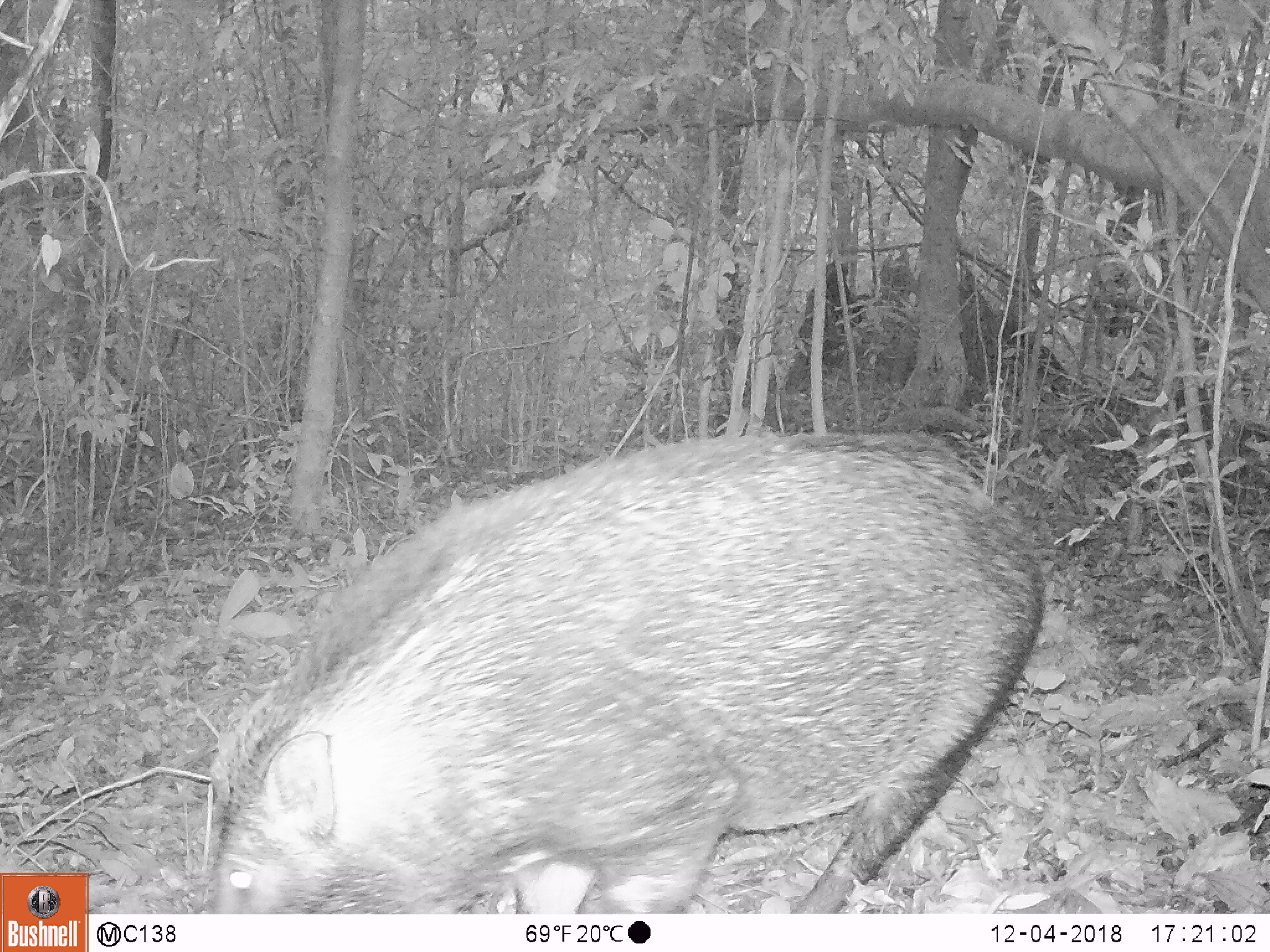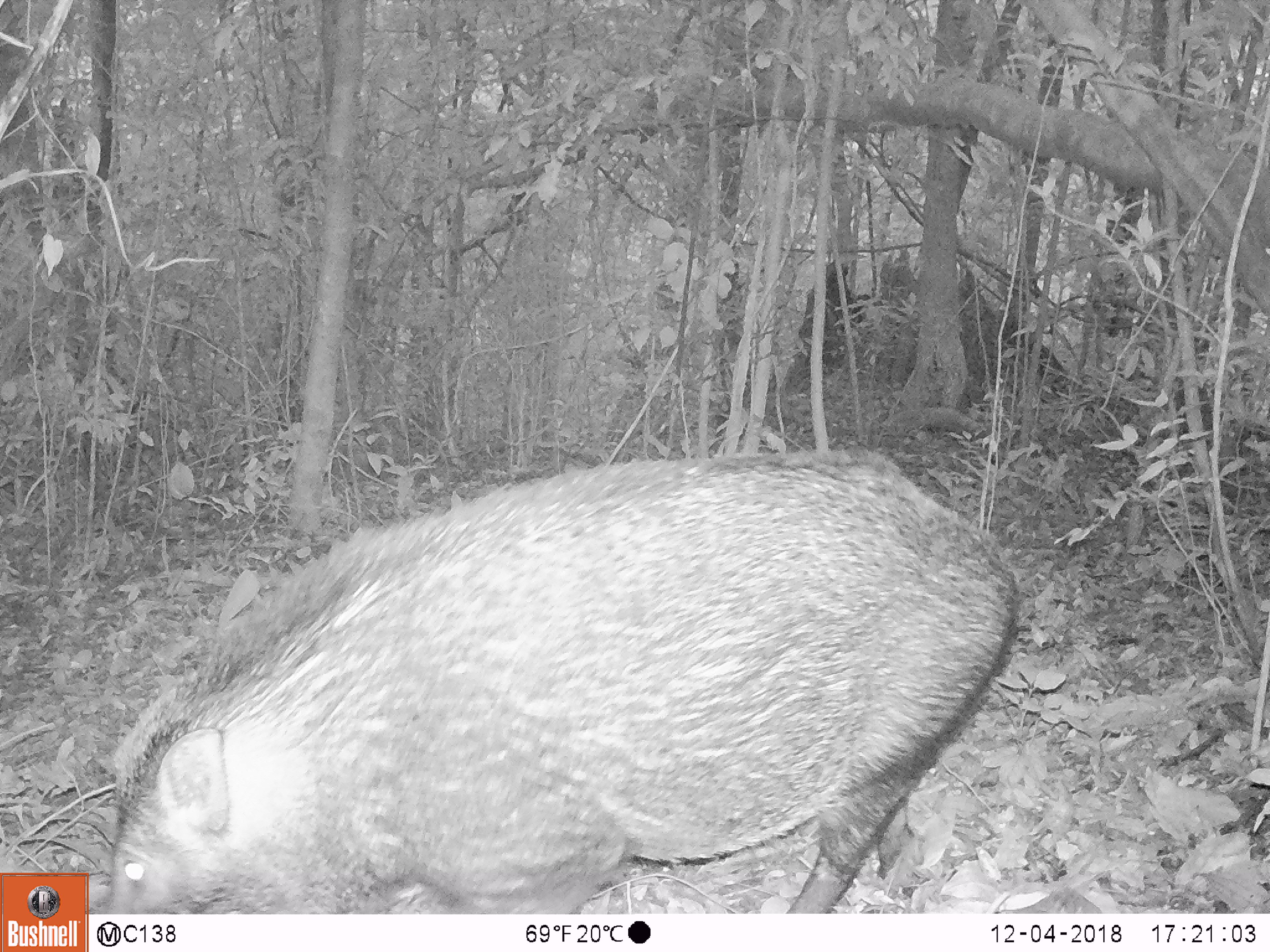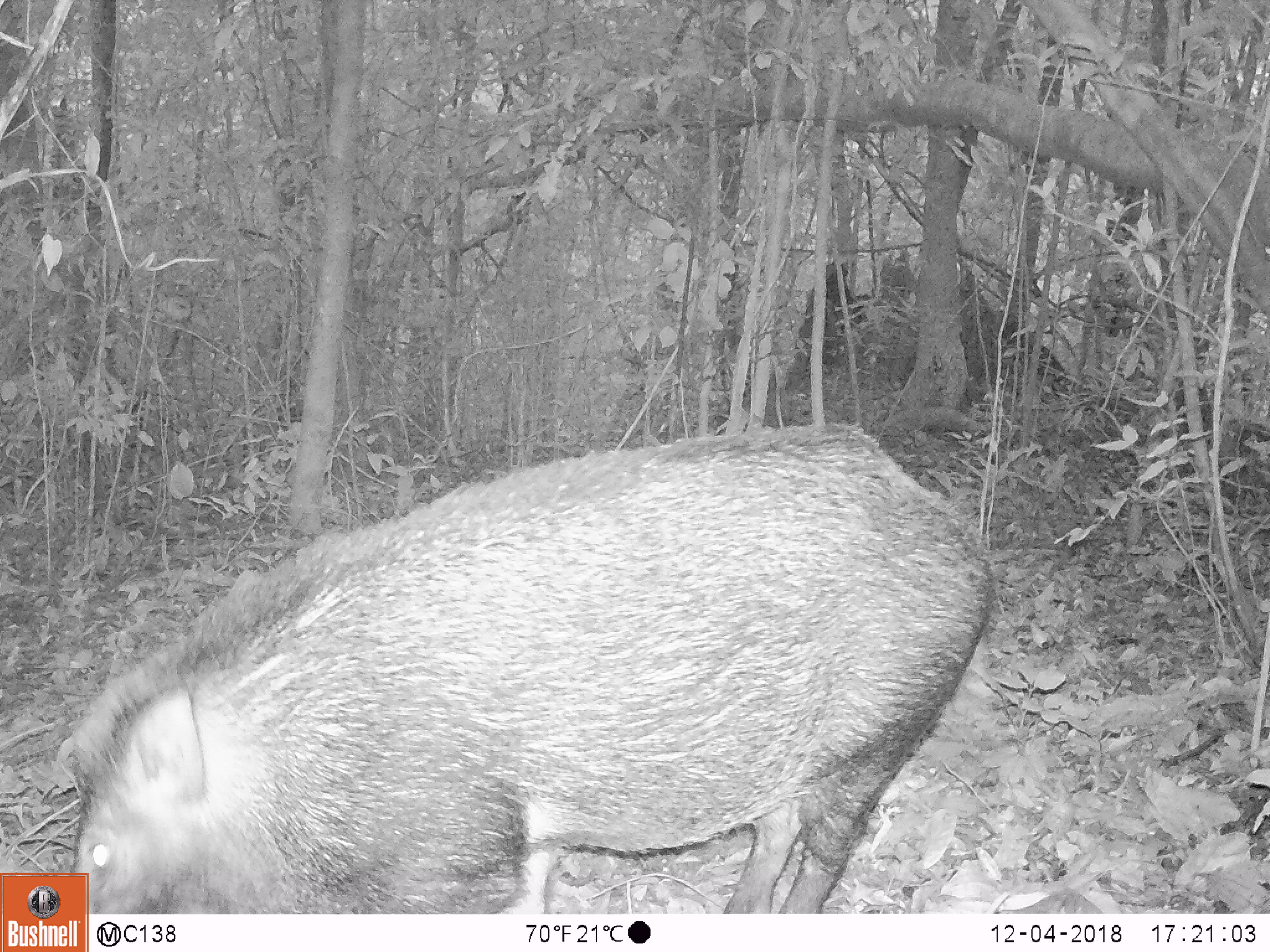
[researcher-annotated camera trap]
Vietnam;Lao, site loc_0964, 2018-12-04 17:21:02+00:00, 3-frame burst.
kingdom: Animalia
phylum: Chordata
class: Mammalia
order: Artiodactyla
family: Suidae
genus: Sus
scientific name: Sus scrofa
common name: eurasian wild pig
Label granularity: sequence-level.